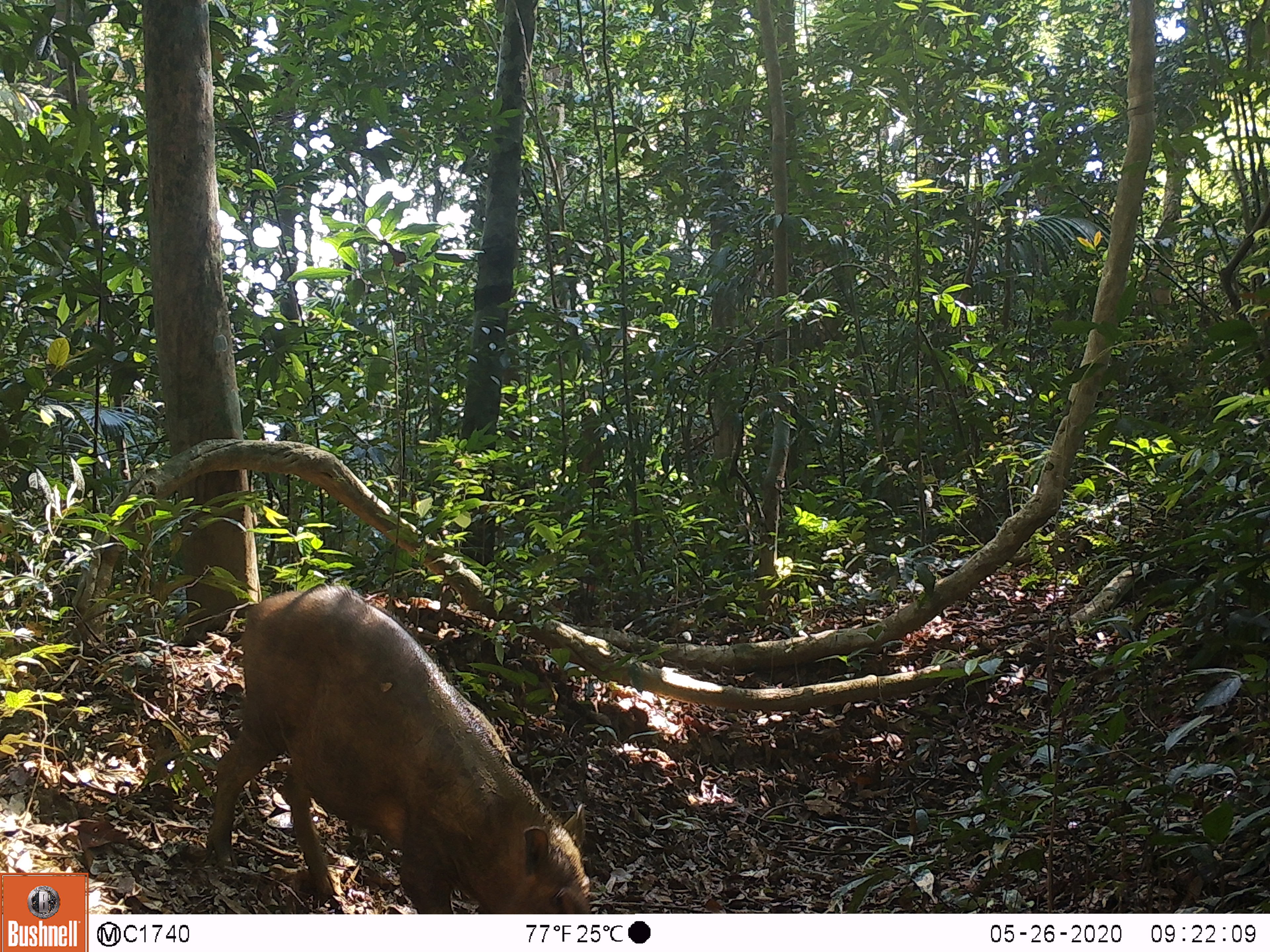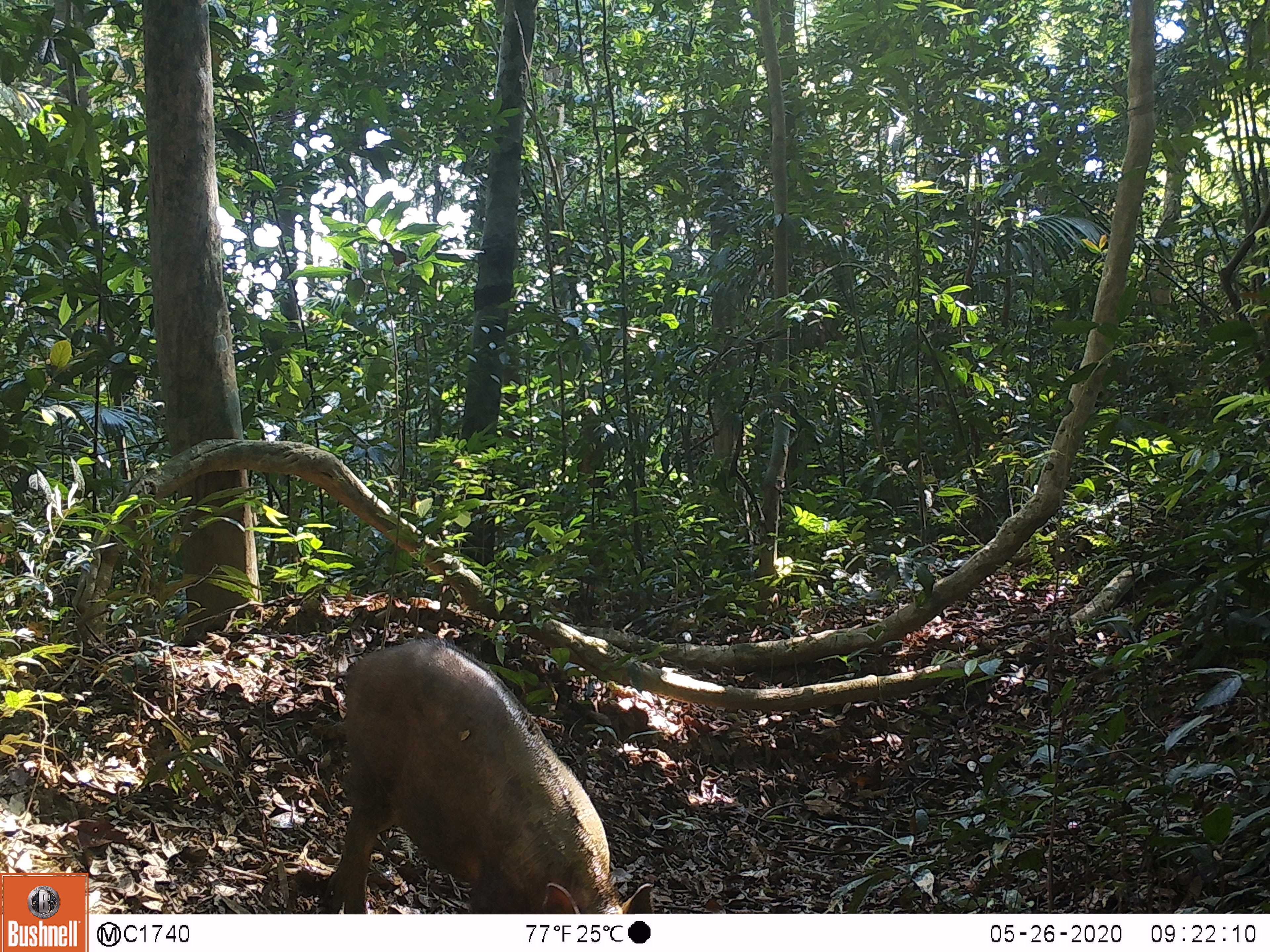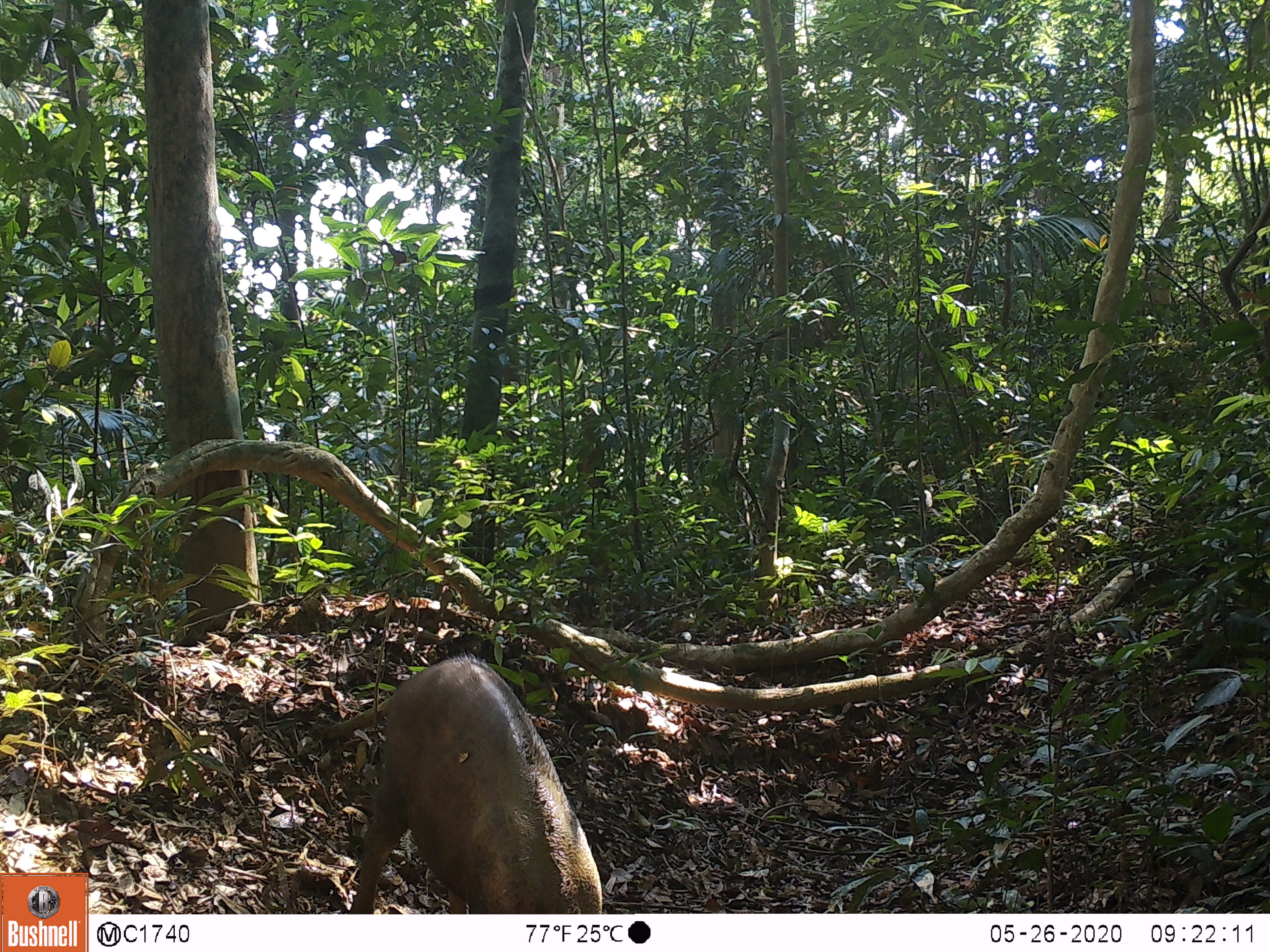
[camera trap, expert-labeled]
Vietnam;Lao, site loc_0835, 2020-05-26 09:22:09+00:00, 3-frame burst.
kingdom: Animalia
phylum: Chordata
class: Mammalia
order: Artiodactyla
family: Suidae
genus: Sus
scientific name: Sus scrofa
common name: eurasian wild pig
Eurasian wild pig (Sus scrofa). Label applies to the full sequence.